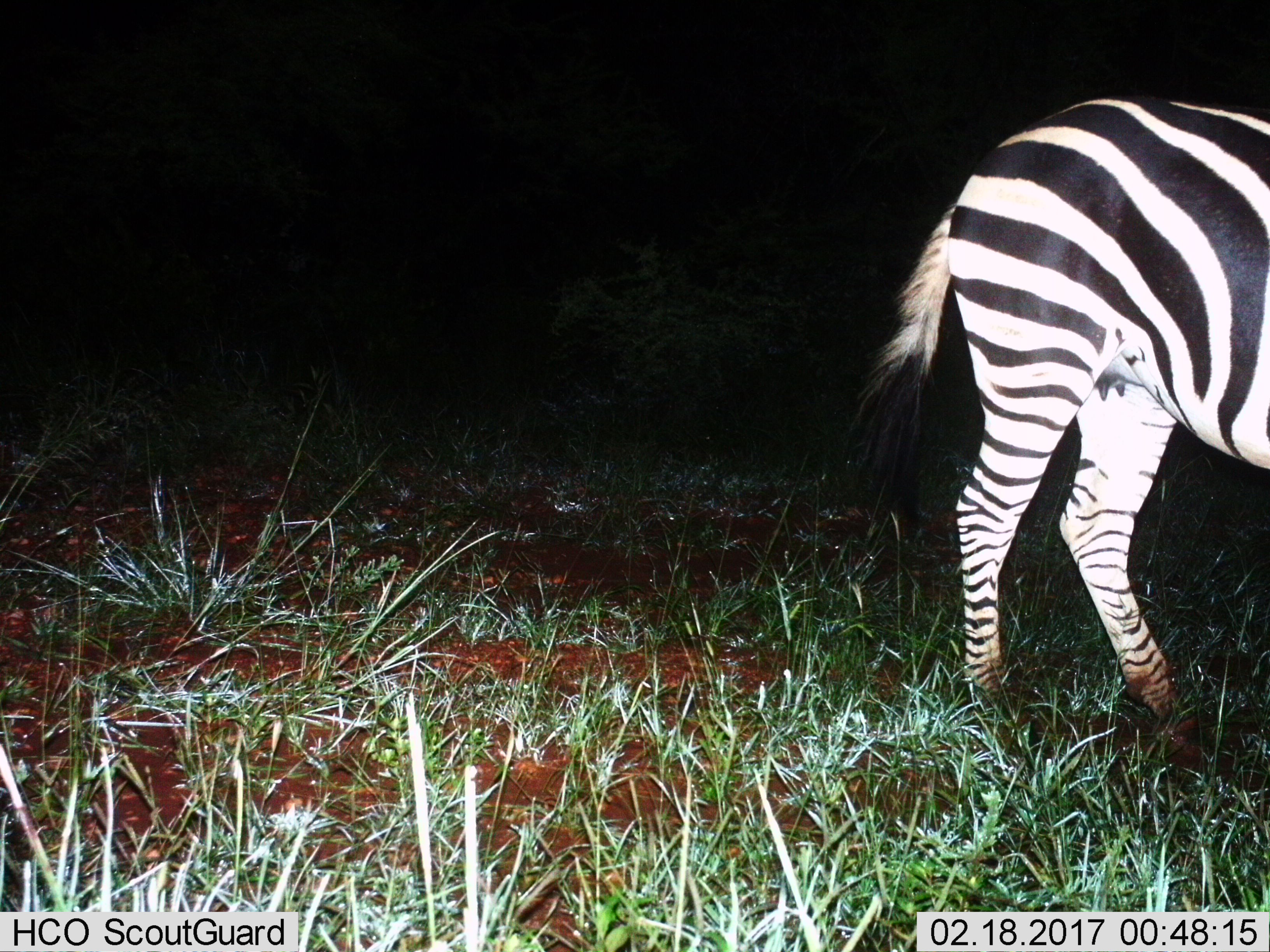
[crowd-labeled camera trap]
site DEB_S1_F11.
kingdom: Animalia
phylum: Chordata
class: Mammalia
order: Perissodactyla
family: Equidae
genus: Equus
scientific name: Equus quagga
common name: plains zebra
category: zebraplains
Zebraplains (plains zebra) (Equus quagga), count 1. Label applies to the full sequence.